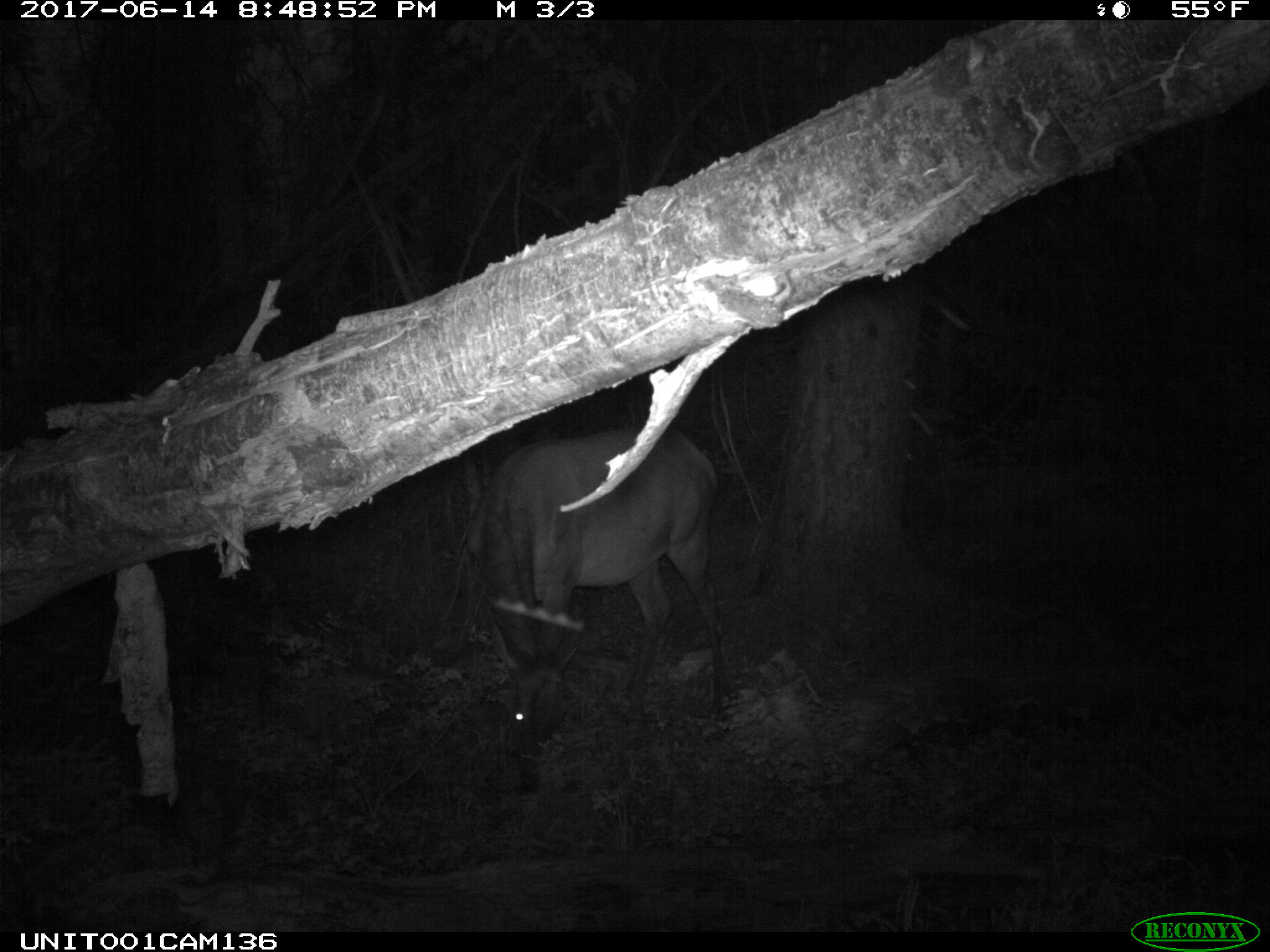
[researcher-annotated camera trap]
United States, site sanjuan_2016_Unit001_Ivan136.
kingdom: Animalia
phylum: Chordata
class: Mammalia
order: Artiodactyla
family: Cervidae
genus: Cervus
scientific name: Cervus elaphus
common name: red deer